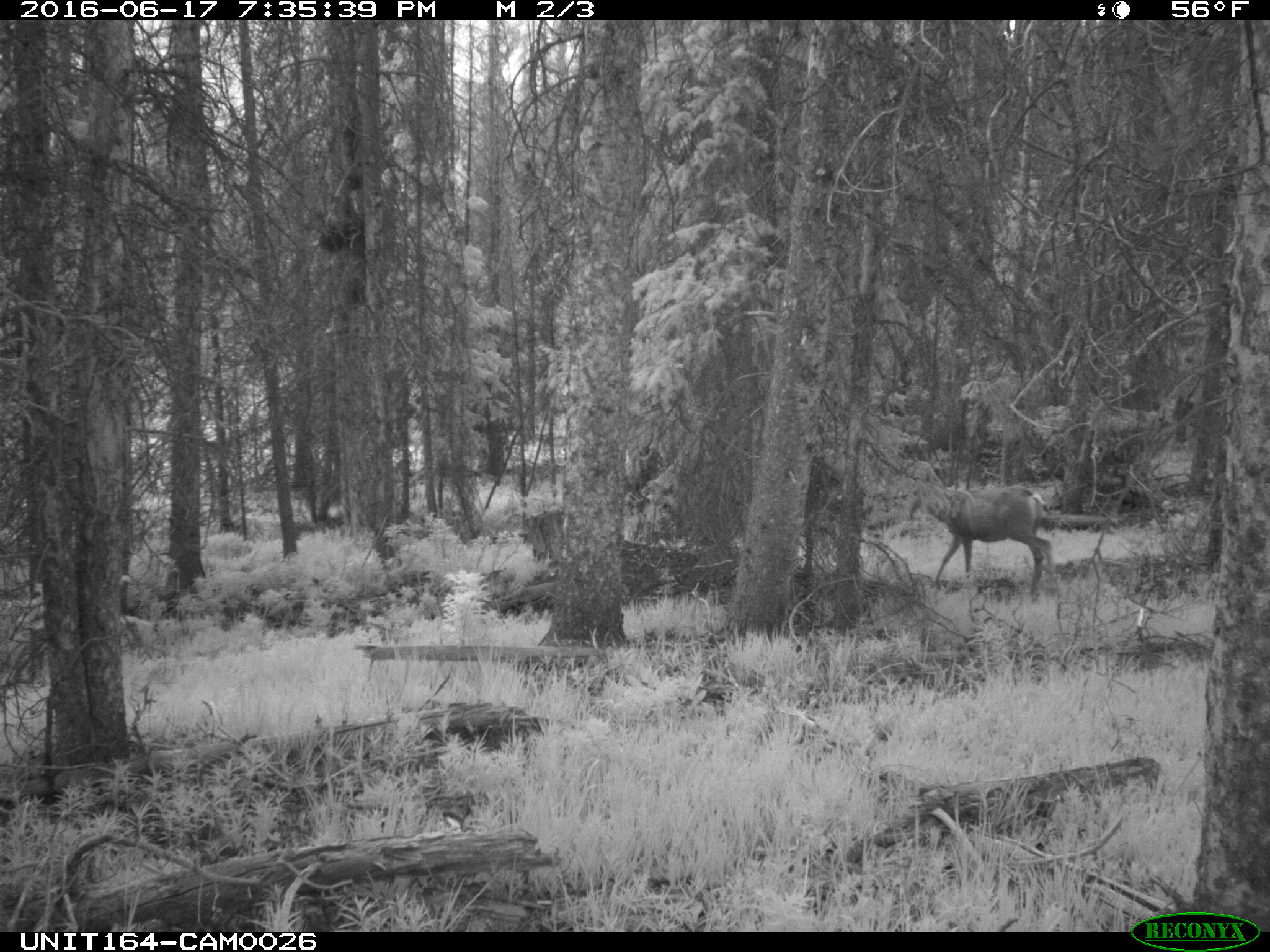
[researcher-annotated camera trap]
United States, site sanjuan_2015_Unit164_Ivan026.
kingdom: Animalia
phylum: Chordata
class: Mammalia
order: Artiodactyla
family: Cervidae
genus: Odocoileus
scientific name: Odocoileus hemionus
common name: mule deer